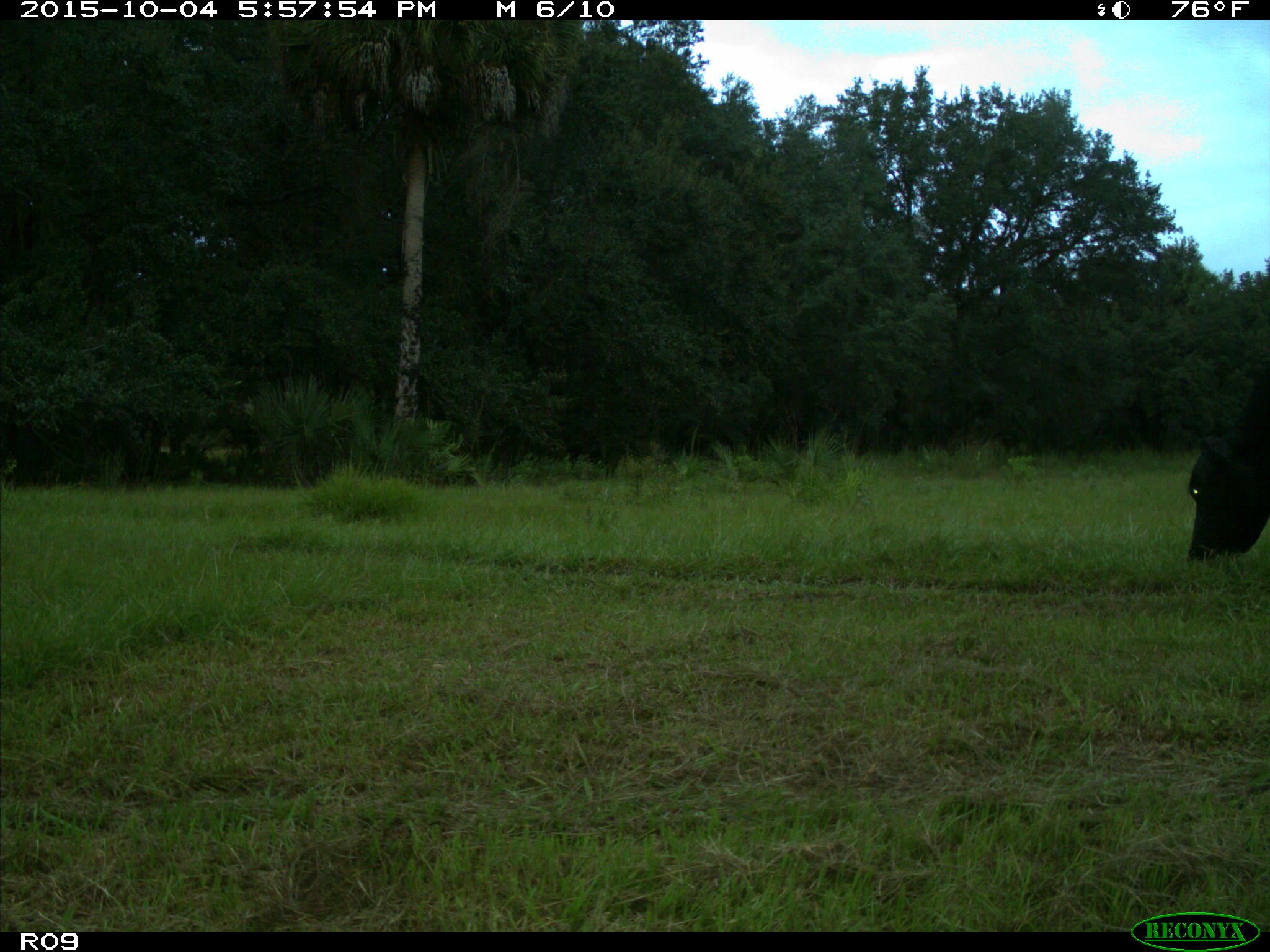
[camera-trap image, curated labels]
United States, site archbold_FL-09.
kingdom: Animalia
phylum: Chordata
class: Mammalia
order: Artiodactyla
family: Bovidae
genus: Bos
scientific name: Bos taurus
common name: domestic cow